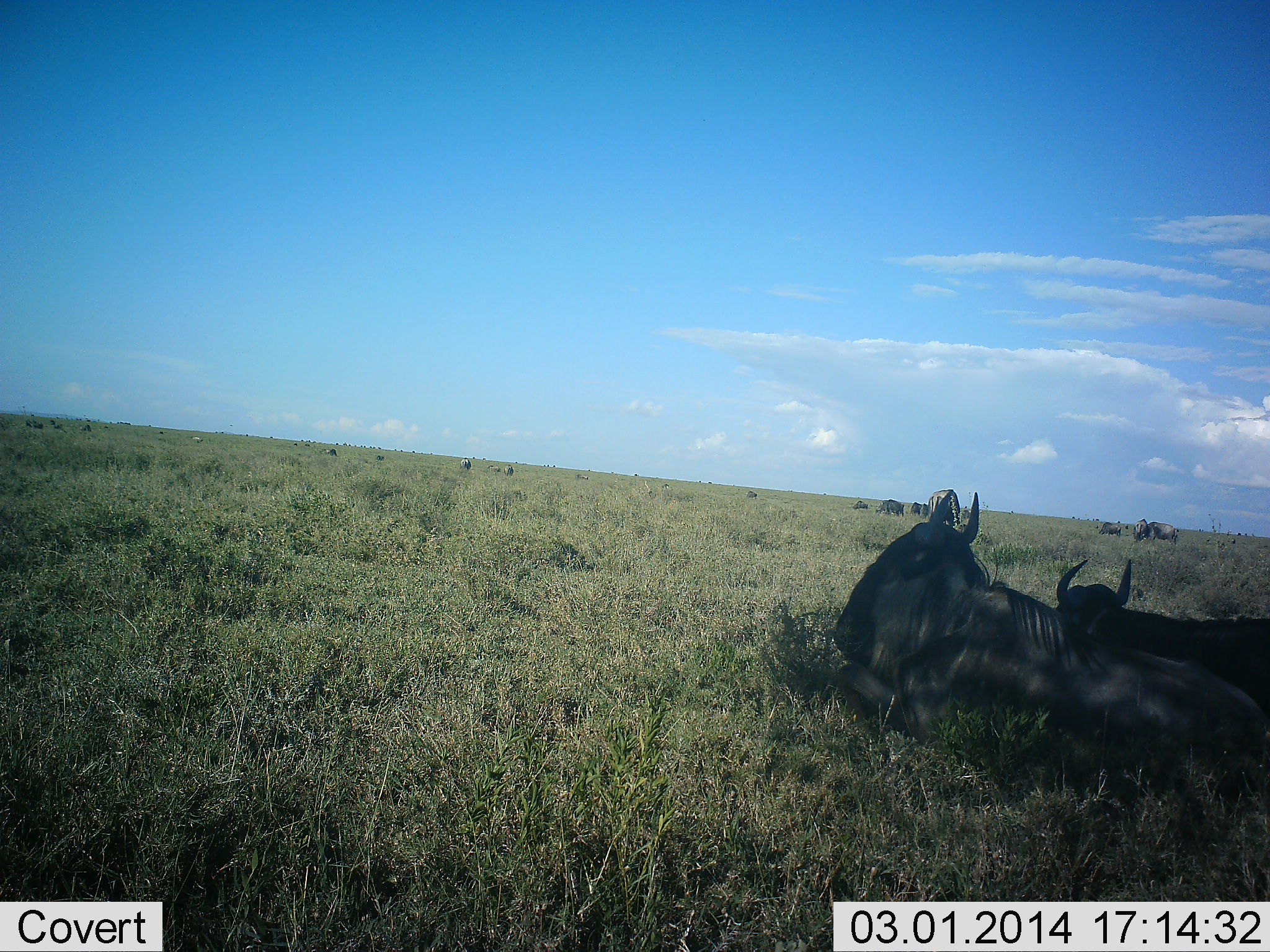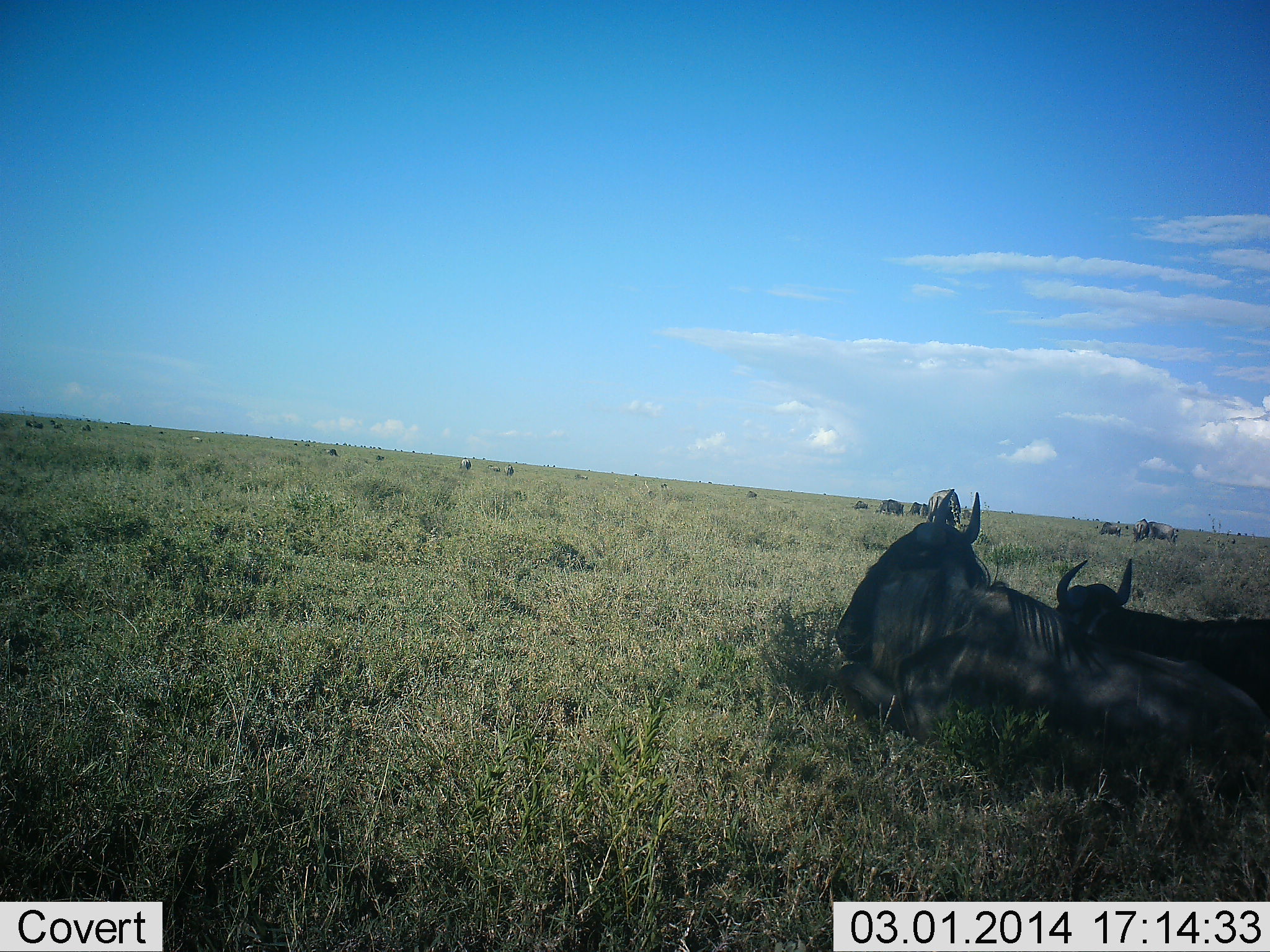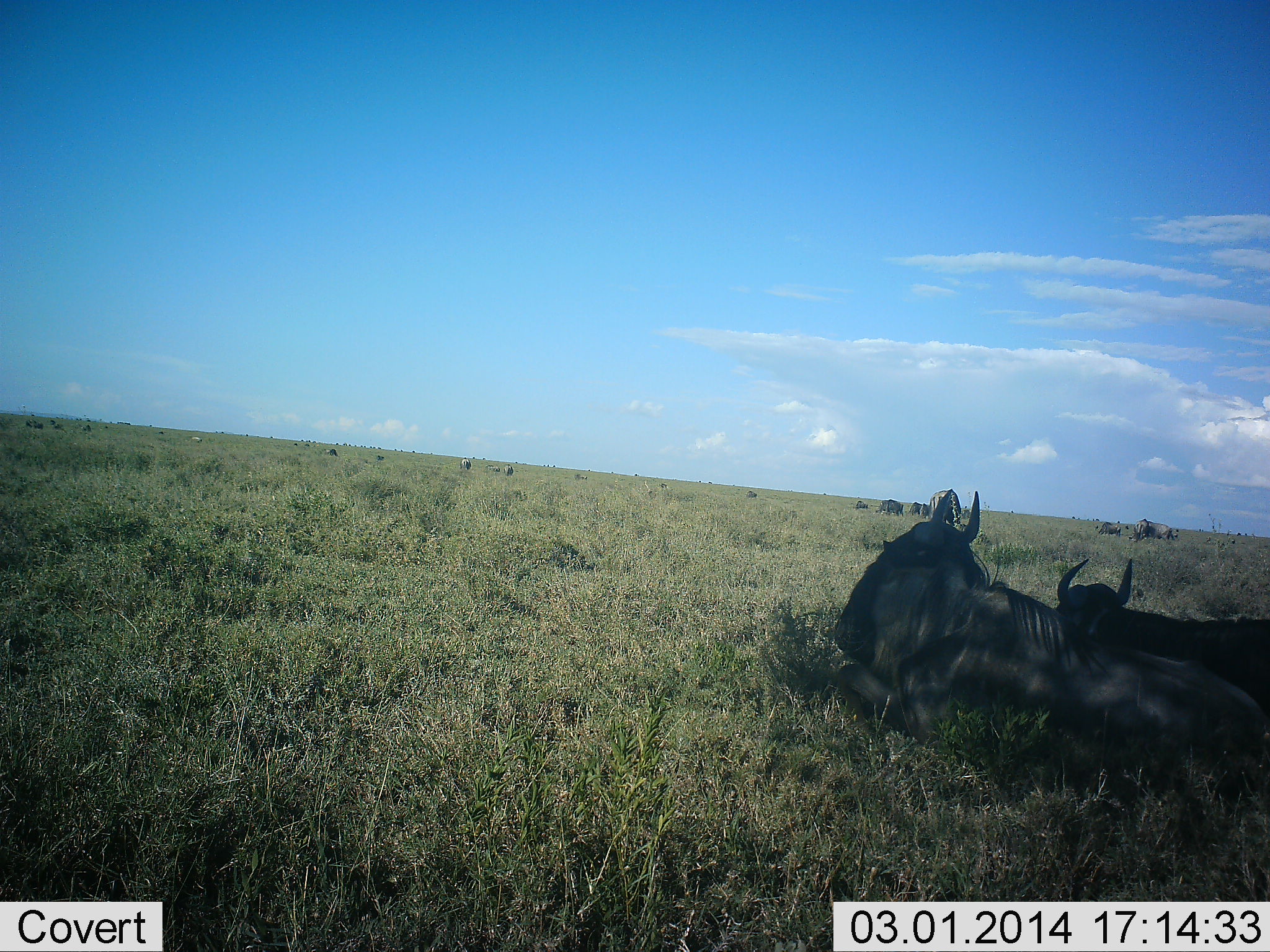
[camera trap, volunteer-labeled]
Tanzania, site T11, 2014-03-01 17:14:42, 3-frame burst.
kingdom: Animalia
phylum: Chordata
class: Mammalia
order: Artiodactyla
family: Bovidae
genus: Connochaetes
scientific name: Connochaetes taurinus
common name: blue wildebeest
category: wildebeest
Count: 11-50.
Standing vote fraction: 40%.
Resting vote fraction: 100%.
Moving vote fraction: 10%.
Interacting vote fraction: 20%.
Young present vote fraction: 0%.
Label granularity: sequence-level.